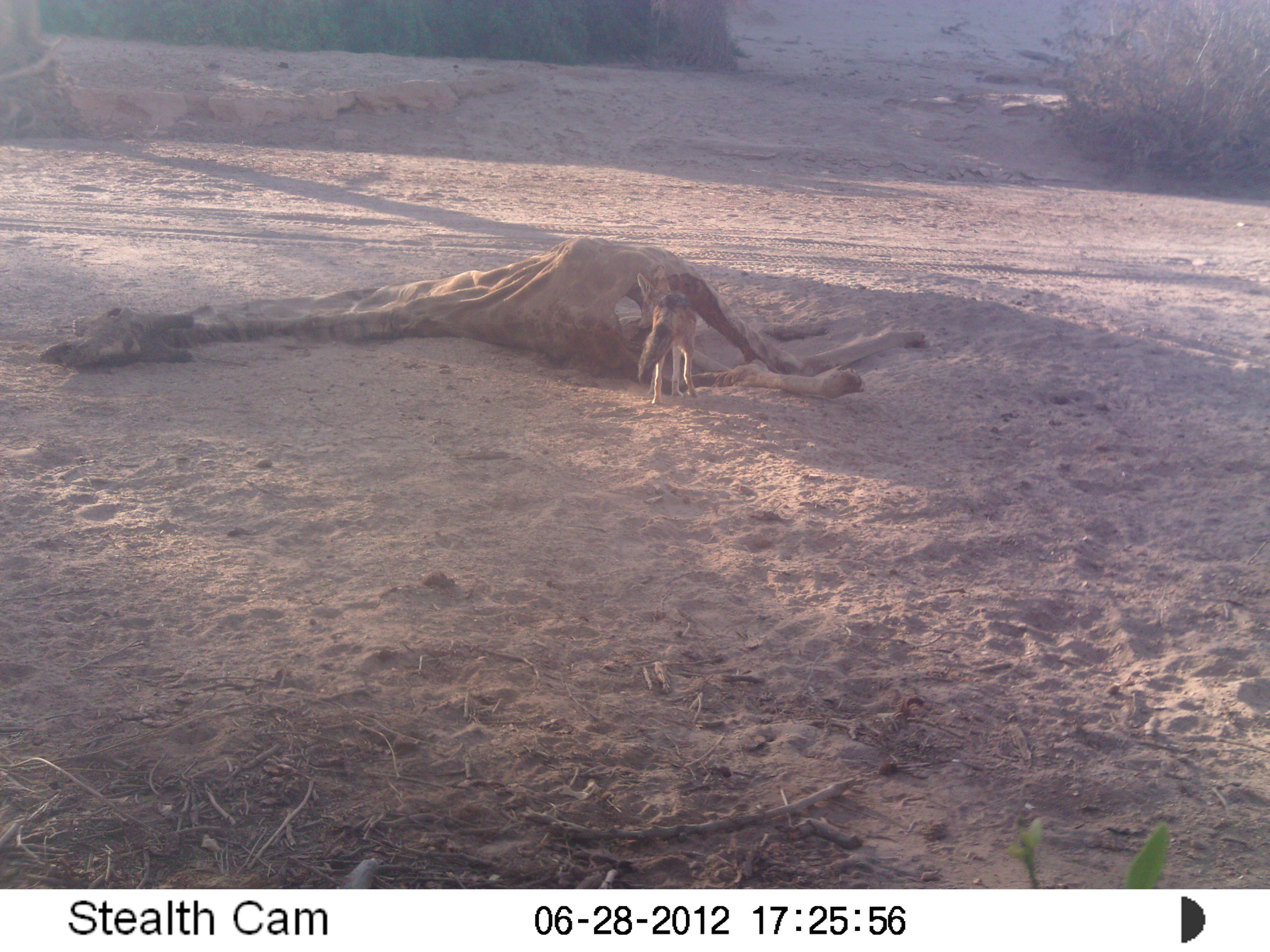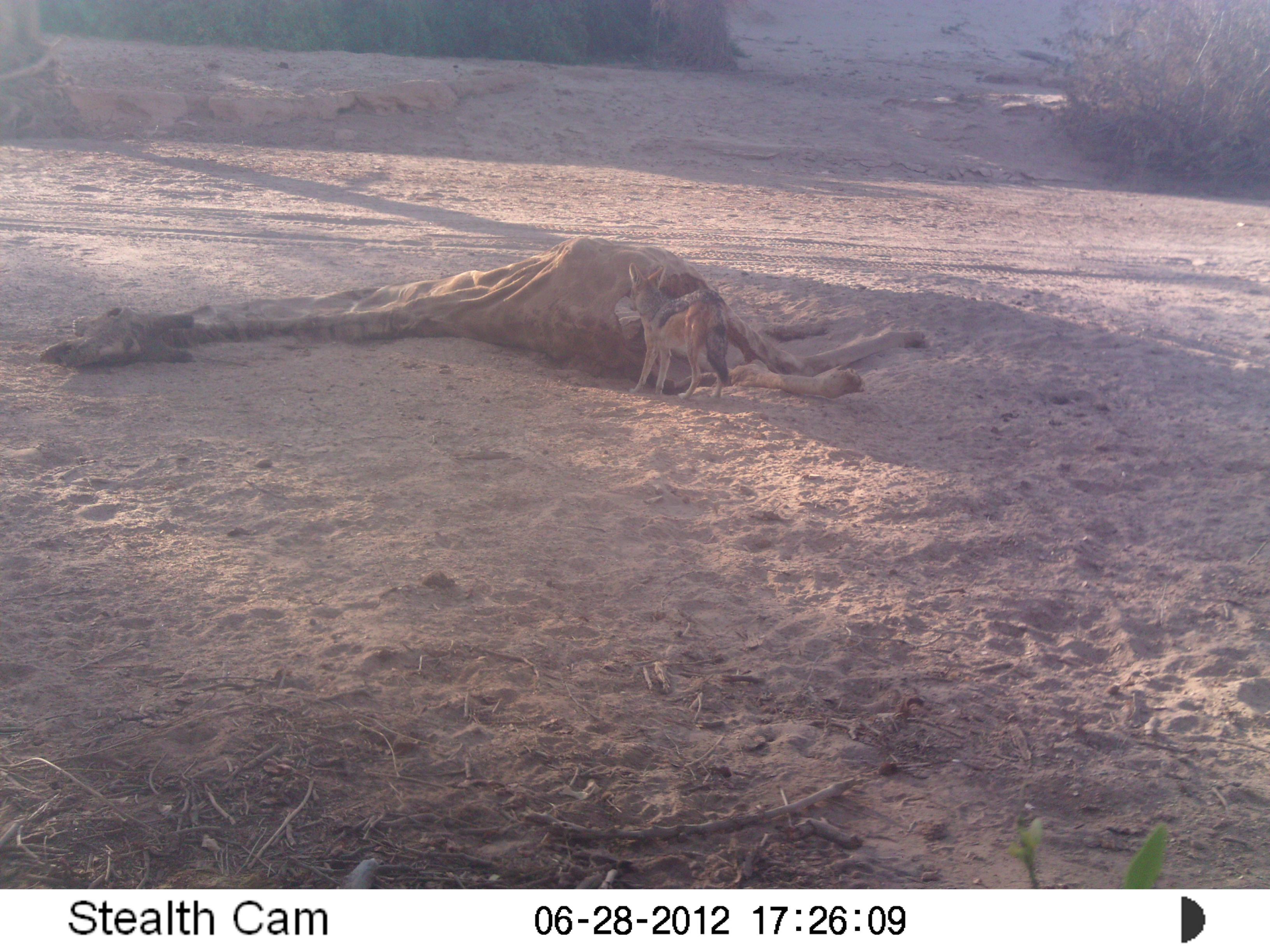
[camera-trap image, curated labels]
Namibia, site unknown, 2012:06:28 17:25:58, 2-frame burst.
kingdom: Animalia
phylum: Chordata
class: Mammalia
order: Carnivora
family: Canidae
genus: Lupulella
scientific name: Lupulella mesomelas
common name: black-backed jackal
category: canis mesomelas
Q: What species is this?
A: Canis mesomelas (black-backed jackal) (Lupulella mesomelas).